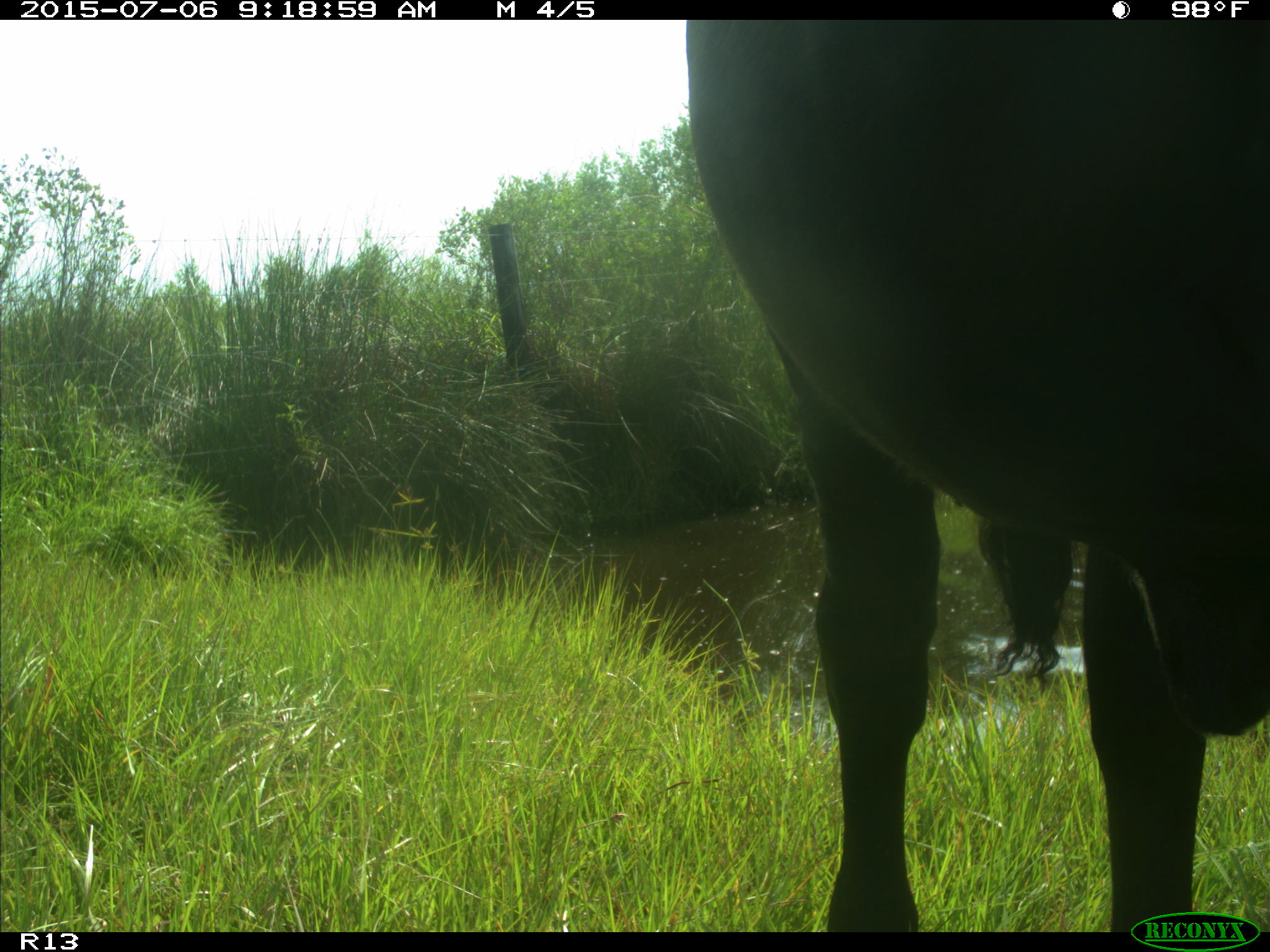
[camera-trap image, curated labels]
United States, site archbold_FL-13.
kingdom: Animalia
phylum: Chordata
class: Mammalia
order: Artiodactyla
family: Bovidae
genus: Bos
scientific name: Bos taurus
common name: domestic cow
Bos taurus (domestic cow).